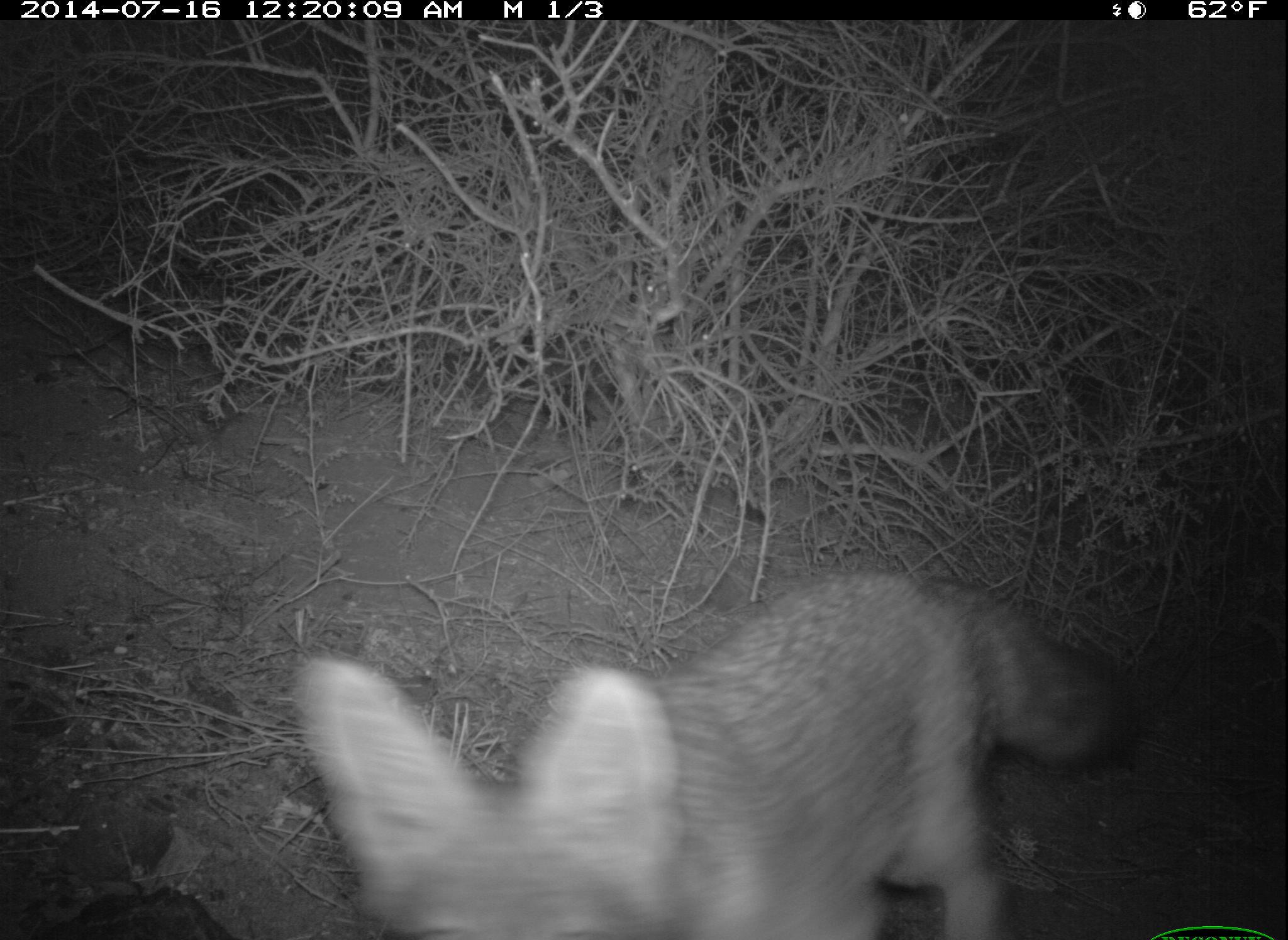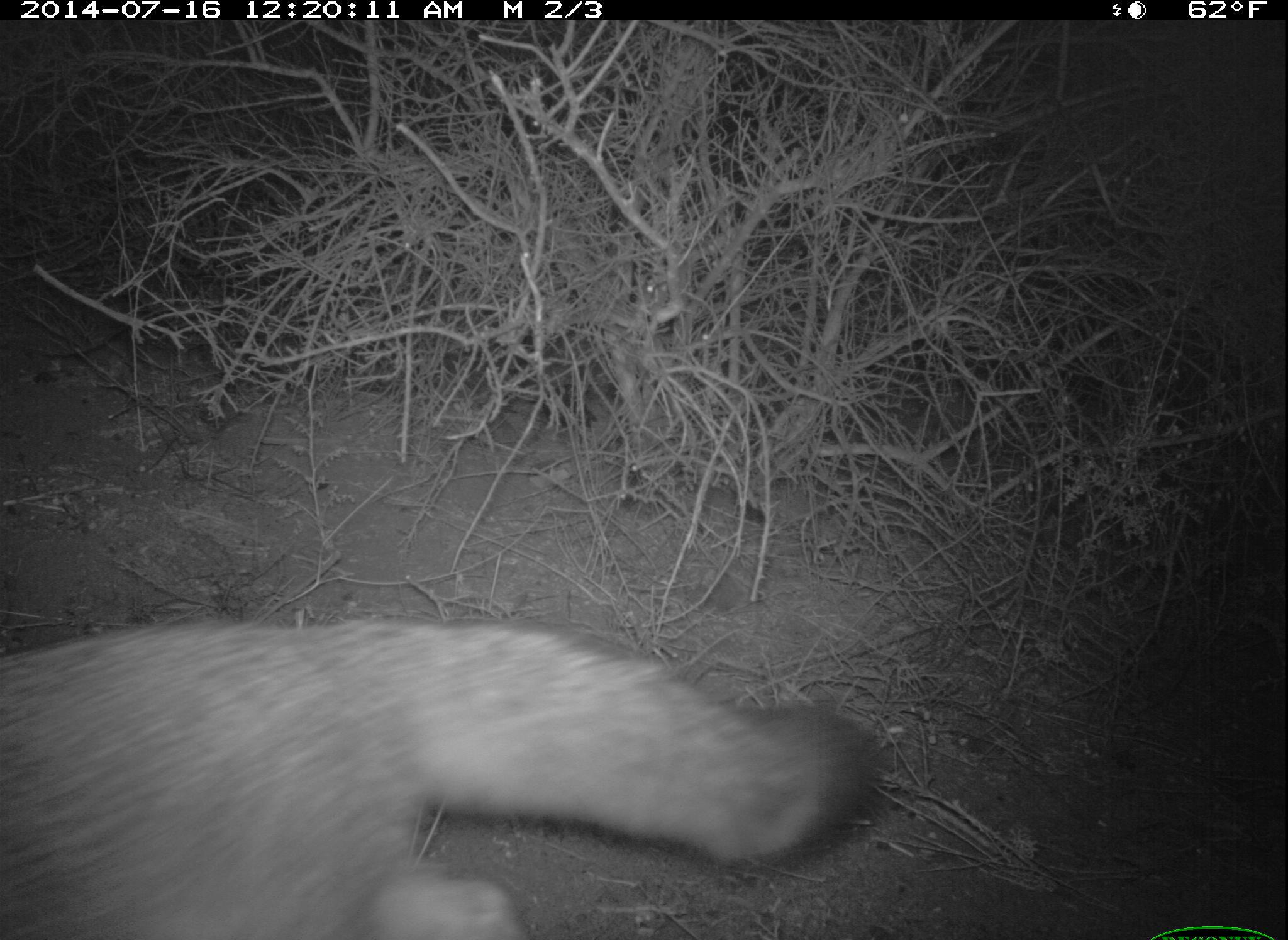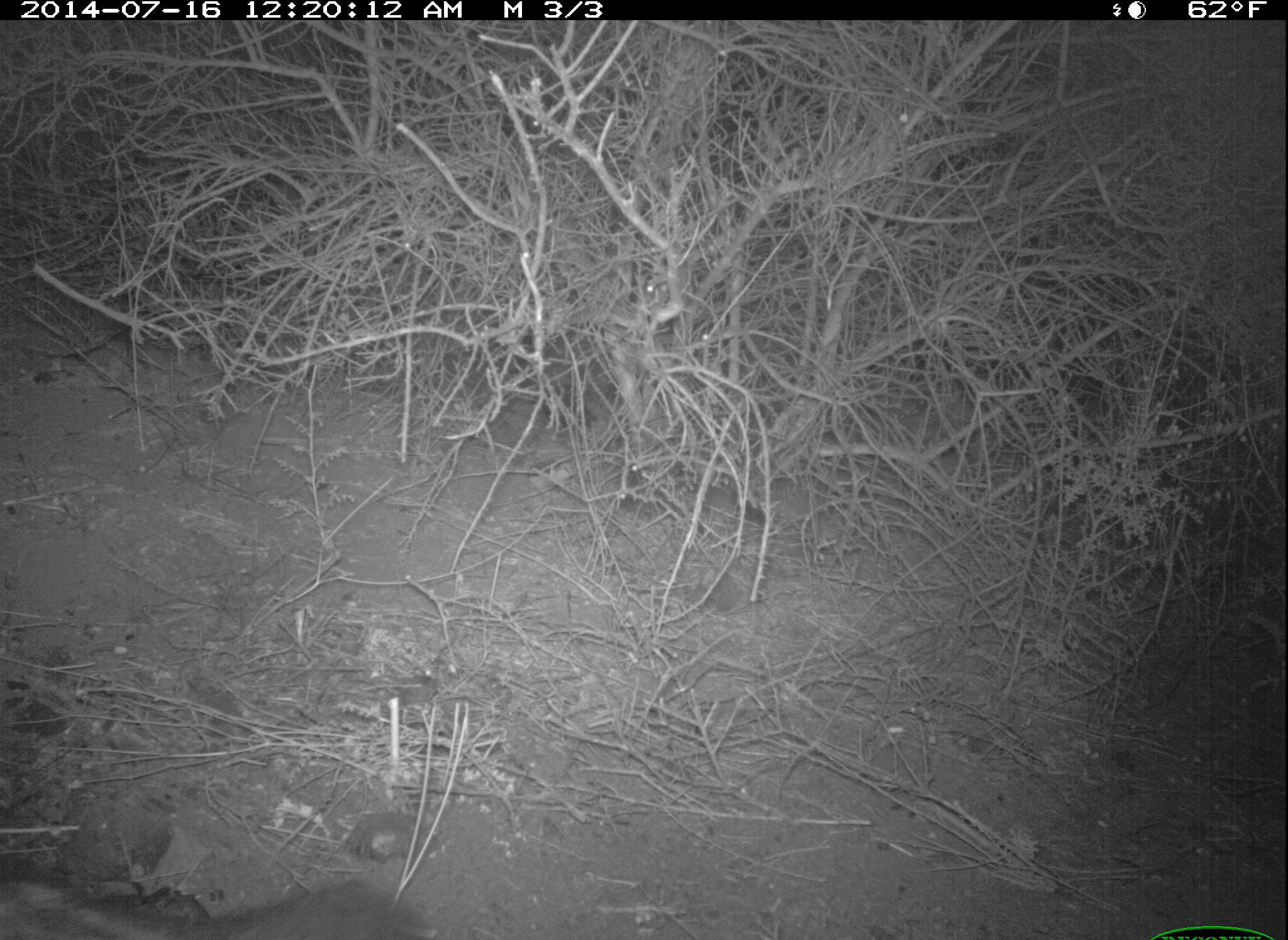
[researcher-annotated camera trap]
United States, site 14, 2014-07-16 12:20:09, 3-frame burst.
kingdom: Animalia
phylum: Chordata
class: Mammalia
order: Carnivora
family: Canidae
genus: Urocyon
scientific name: Urocyon cinereoargenteus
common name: gray fox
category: fox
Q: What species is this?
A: Fox (gray fox) (Urocyon cinereoargenteus).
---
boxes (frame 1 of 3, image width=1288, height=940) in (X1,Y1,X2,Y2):
fox: (289,568,1139,939)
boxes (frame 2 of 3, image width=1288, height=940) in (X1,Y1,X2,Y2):
fox: (0,617,879,940)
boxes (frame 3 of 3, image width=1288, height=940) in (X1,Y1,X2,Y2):
fox: (1,876,428,940)